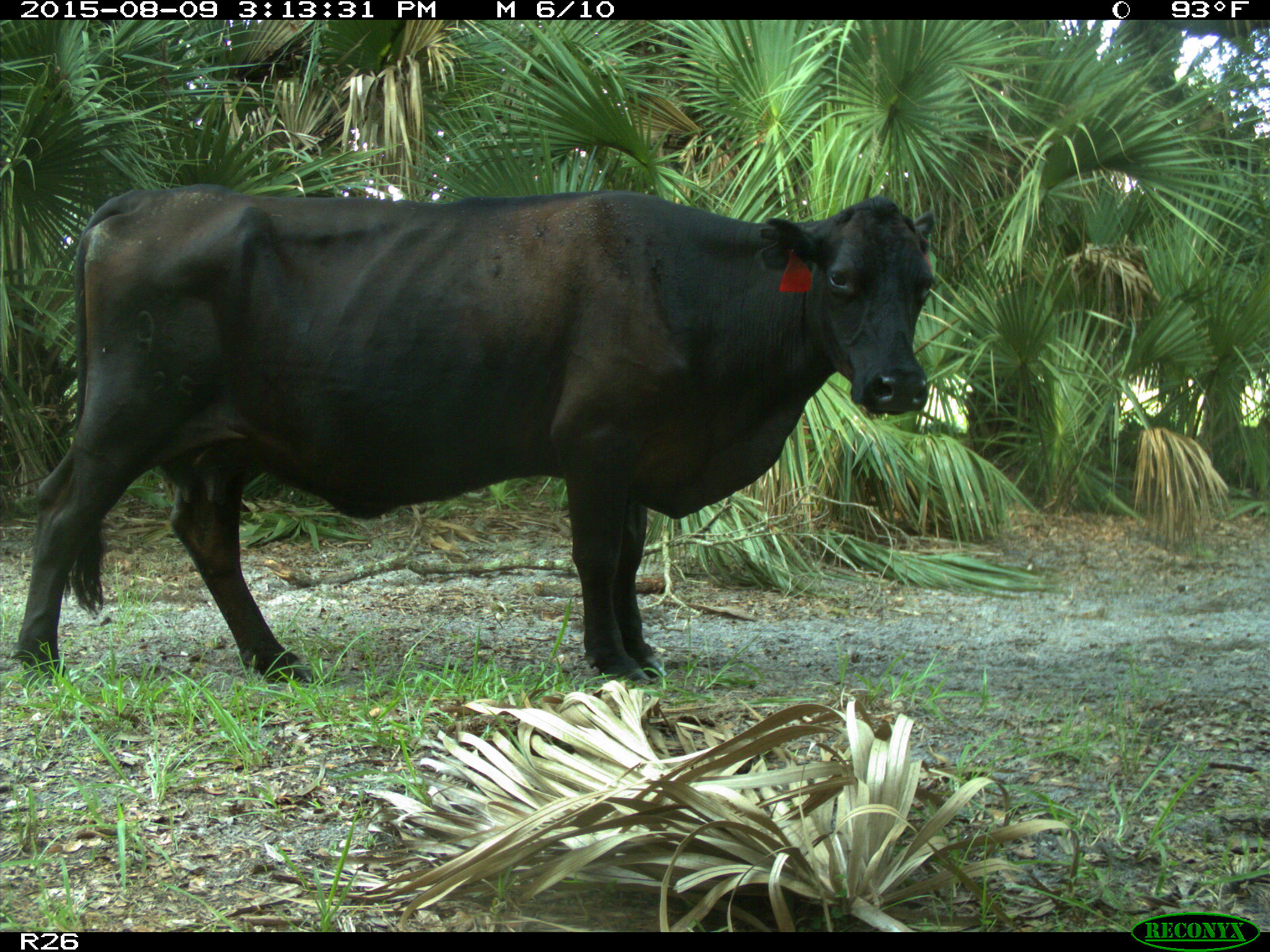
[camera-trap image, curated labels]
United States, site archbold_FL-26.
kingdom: Animalia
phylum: Chordata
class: Mammalia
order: Artiodactyla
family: Bovidae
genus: Bos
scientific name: Bos taurus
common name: domestic cow